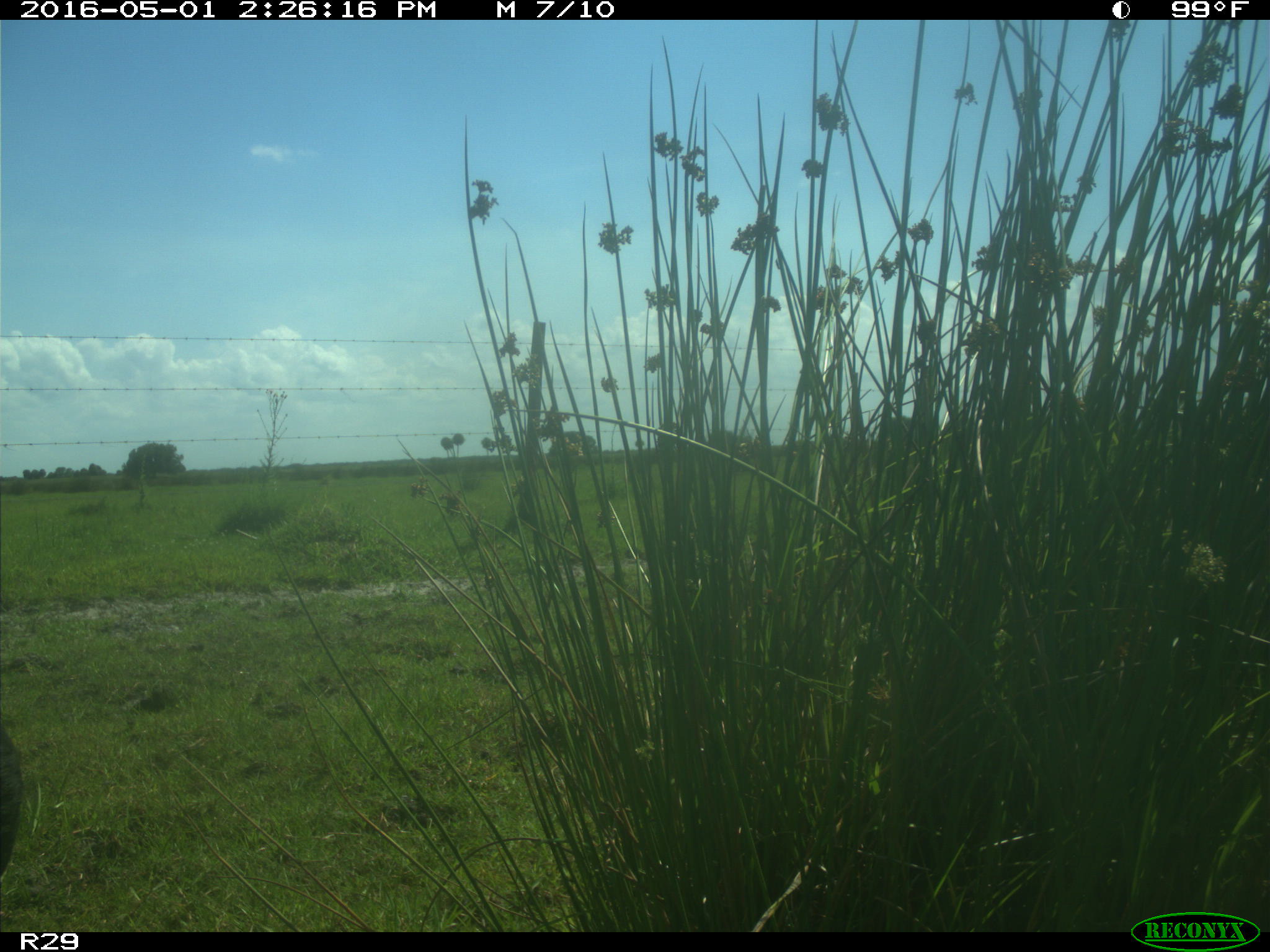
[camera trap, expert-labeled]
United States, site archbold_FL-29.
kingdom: Animalia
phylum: Chordata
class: Mammalia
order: Artiodactyla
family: Bovidae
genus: Bos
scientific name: Bos taurus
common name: domestic cow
Bos taurus (domestic cow).